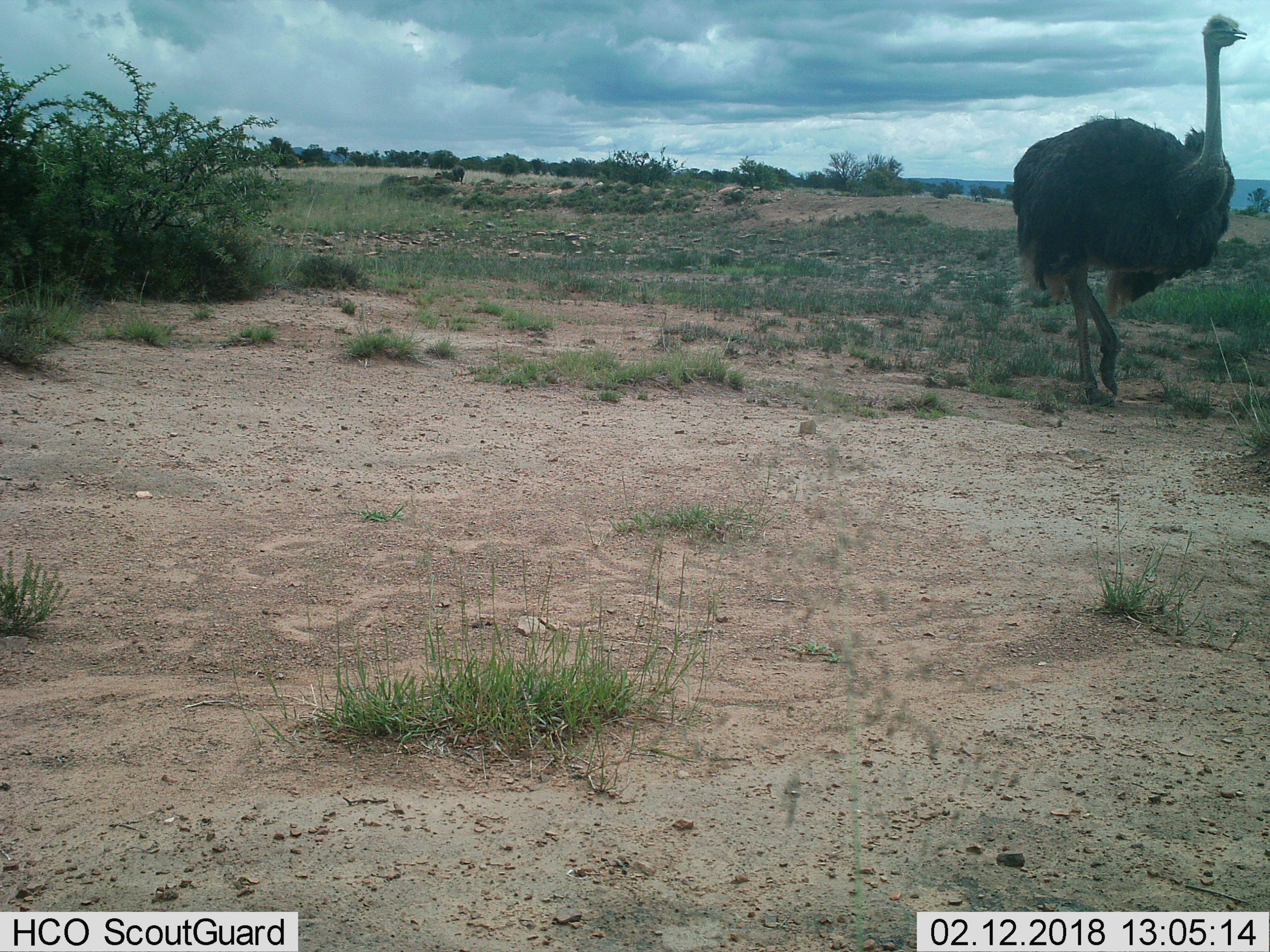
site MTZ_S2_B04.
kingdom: Animalia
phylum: Chordata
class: Aves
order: Struthioniformes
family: Struthionidae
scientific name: Struthionidae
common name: ostrich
Ostrich (Struthionidae), count 1. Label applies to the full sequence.